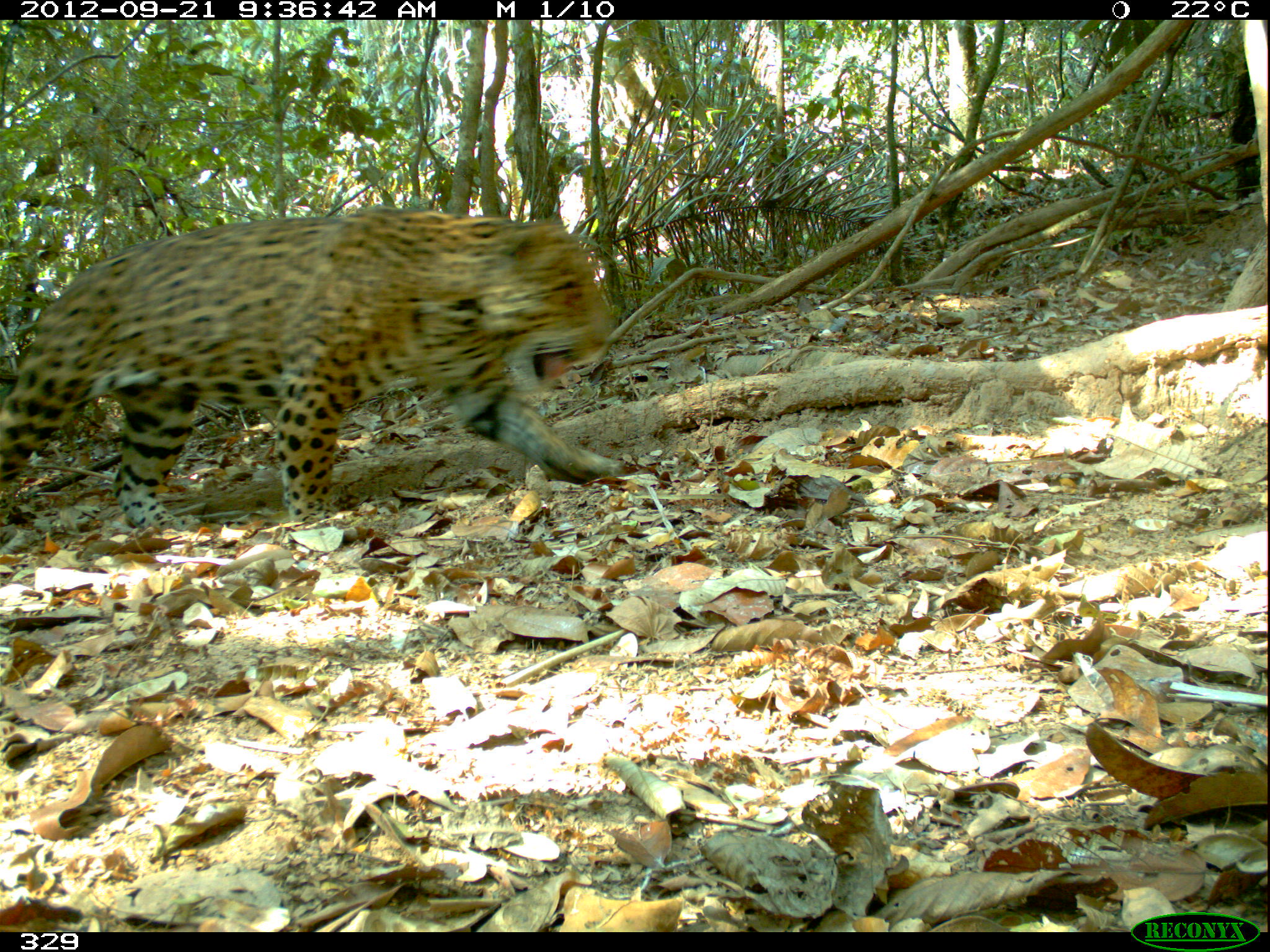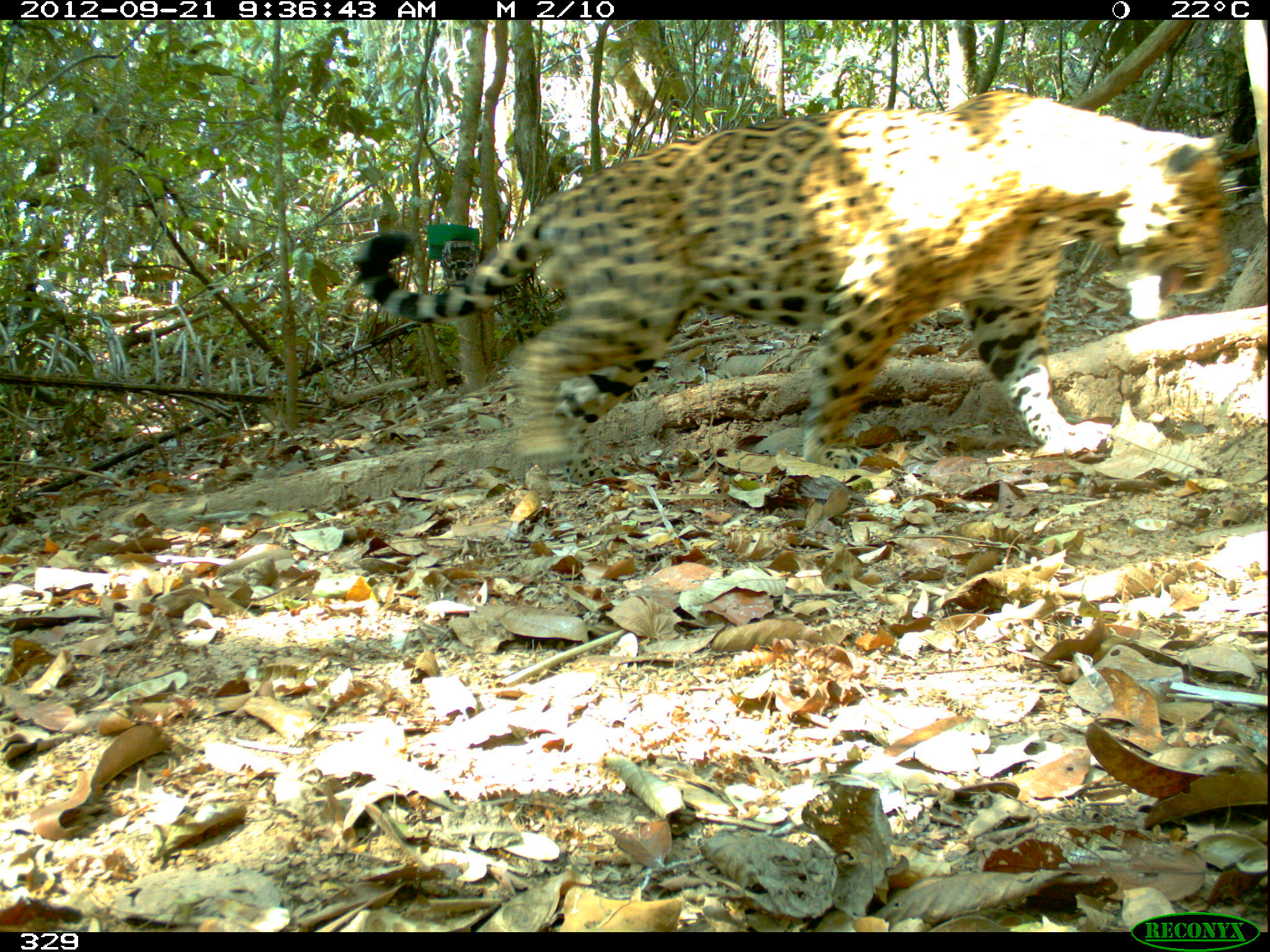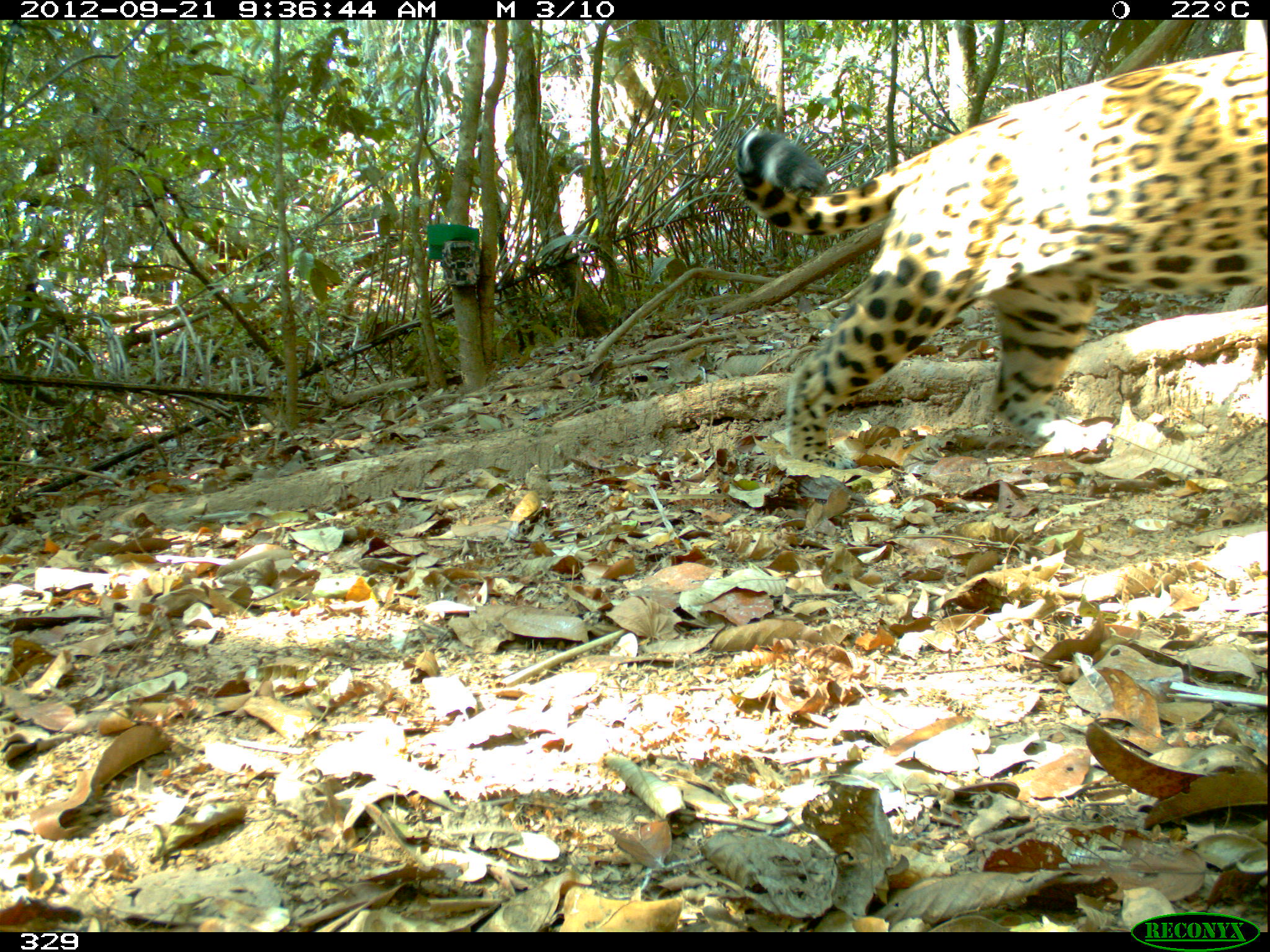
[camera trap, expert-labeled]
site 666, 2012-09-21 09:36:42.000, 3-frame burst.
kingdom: Animalia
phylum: Chordata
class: Mammalia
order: Carnivora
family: Felidae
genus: Panthera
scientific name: Panthera onca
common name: jaguar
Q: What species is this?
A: Panthera onca (jaguar).